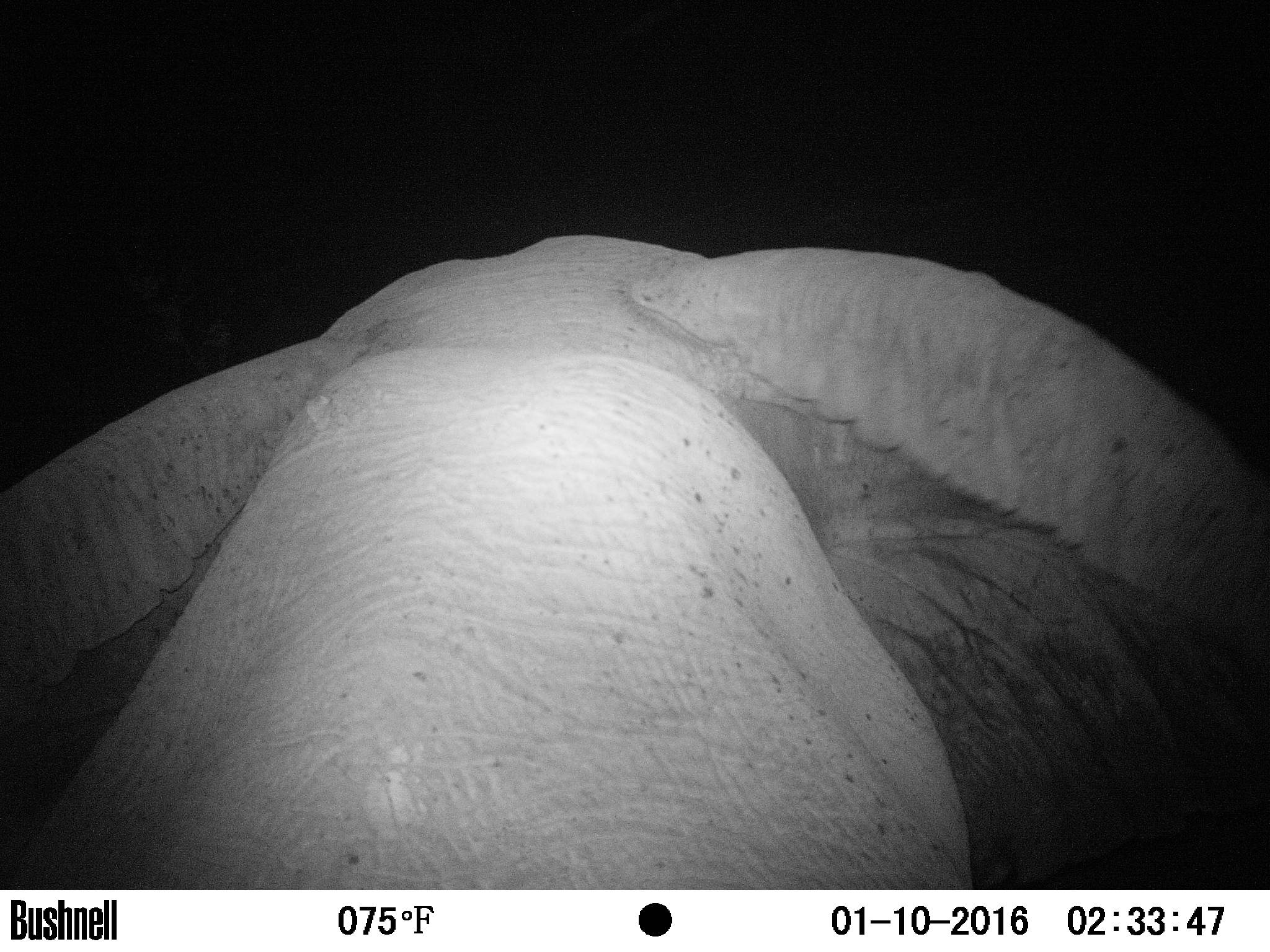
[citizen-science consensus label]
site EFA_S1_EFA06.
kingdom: Animalia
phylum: Chordata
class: Mammalia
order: Proboscidea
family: Elephantidae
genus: Loxodonta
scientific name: Loxodonta africana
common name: african bush elephant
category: elephant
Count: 1.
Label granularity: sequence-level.